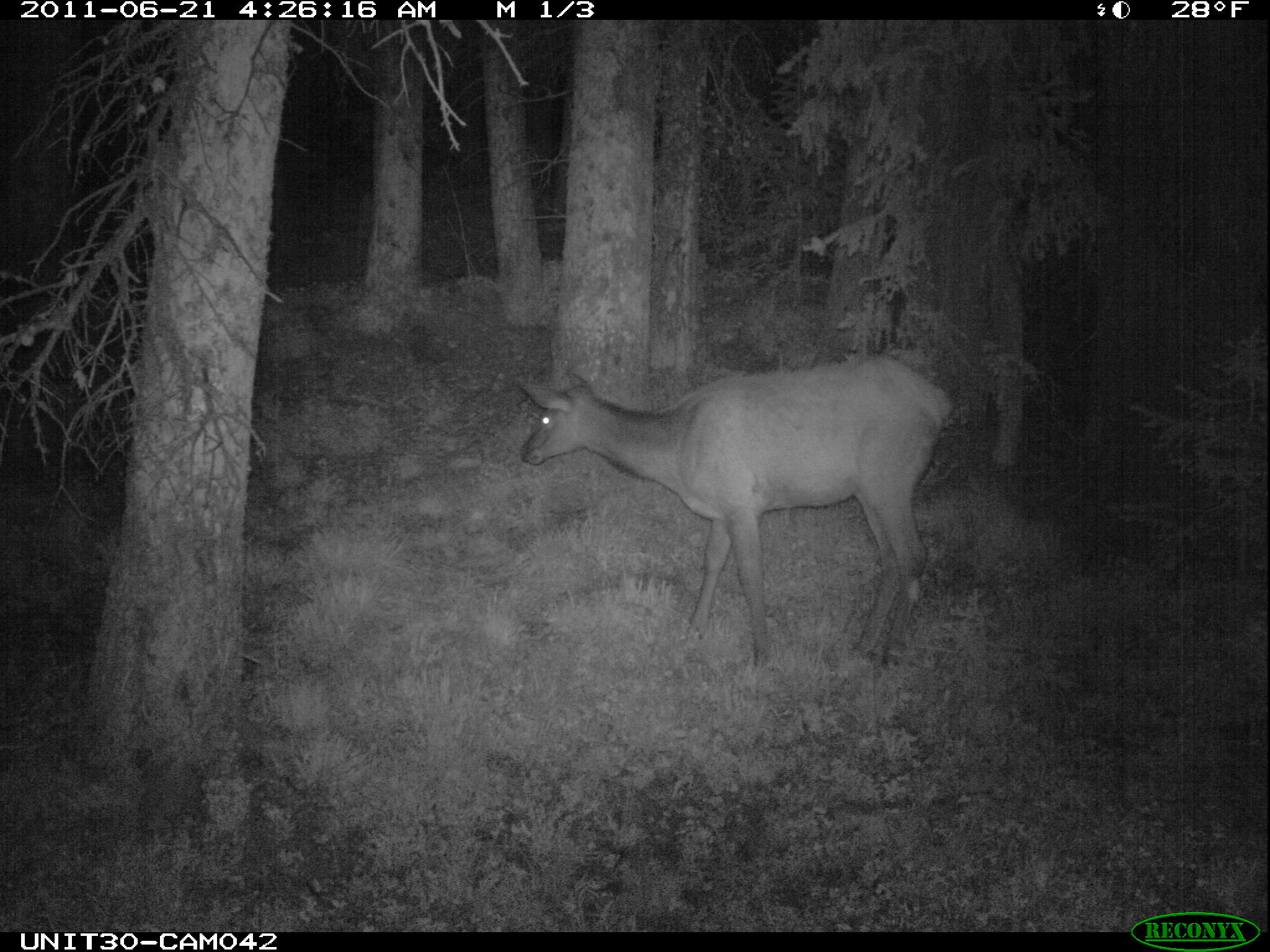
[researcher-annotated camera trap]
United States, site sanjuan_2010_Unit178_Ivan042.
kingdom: Animalia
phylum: Chordata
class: Mammalia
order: Artiodactyla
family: Cervidae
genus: Cervus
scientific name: Cervus elaphus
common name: red deer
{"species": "Cervus elaphus (red deer)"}